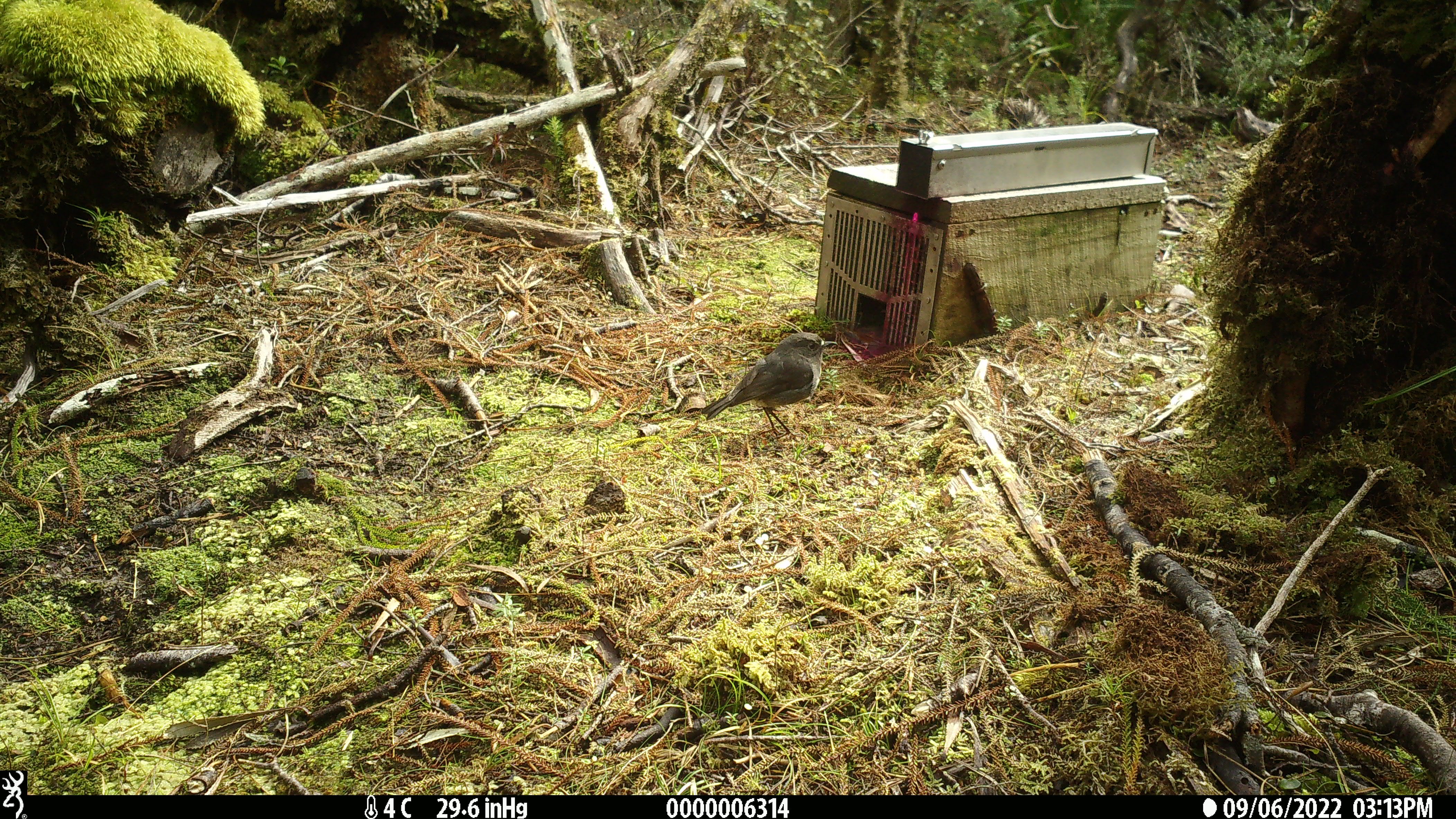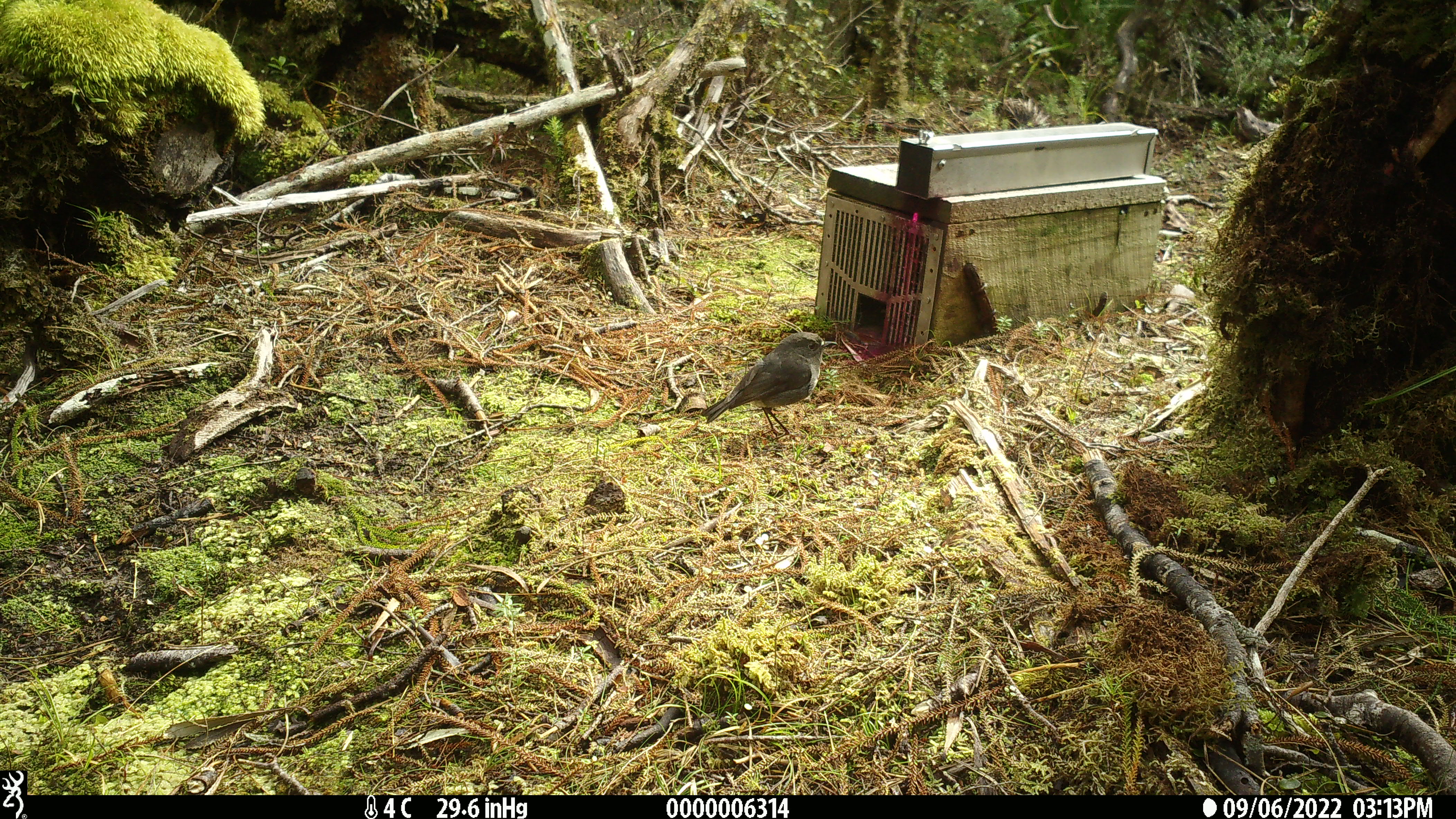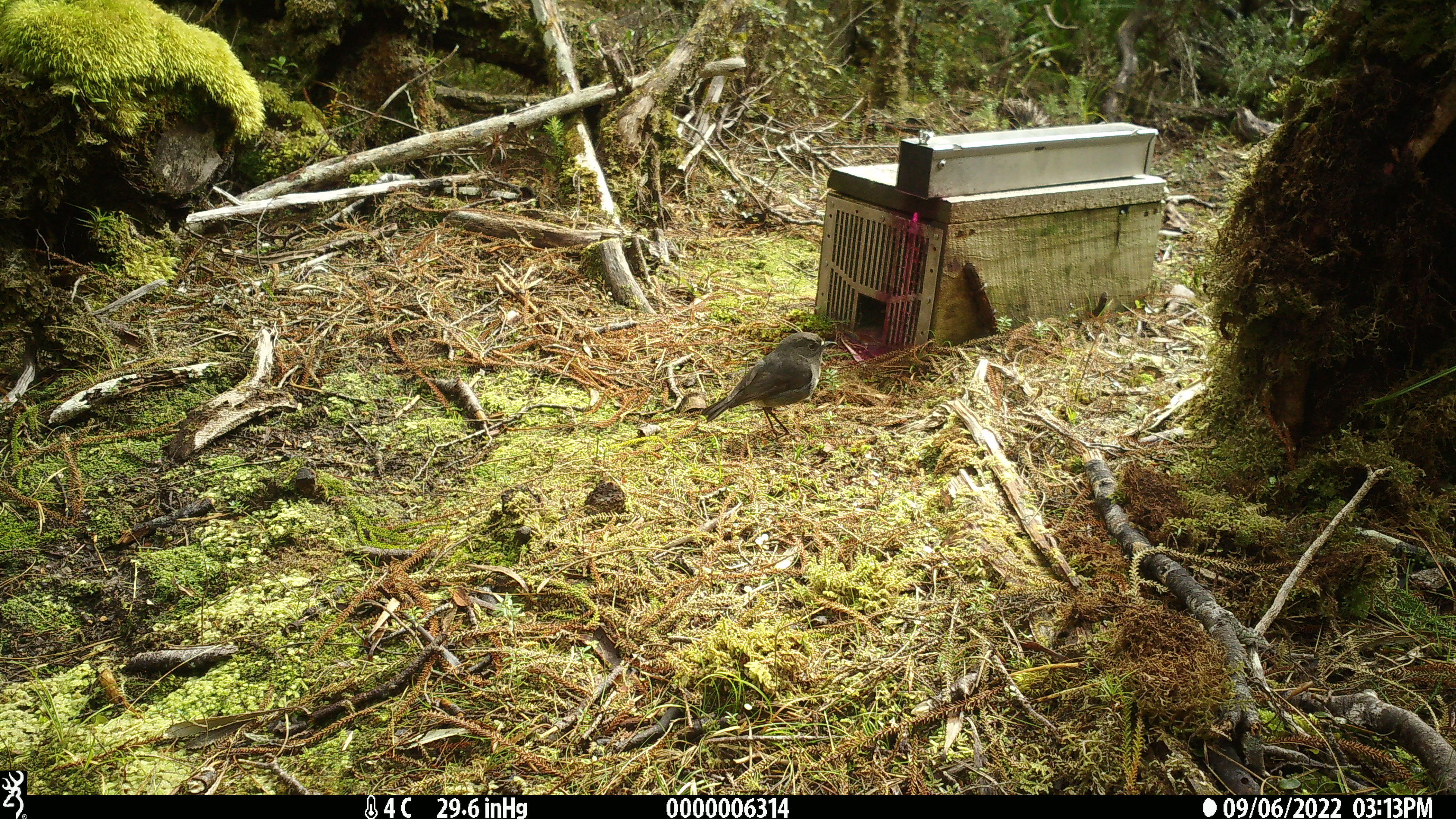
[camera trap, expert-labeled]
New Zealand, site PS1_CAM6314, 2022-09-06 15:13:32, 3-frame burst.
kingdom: Animalia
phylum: Chordata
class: Aves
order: Passeriformes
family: Petroicidae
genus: Petroica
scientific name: Petroica australis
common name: new zealand robin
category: robin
Robin (new zealand robin) (Petroica australis).